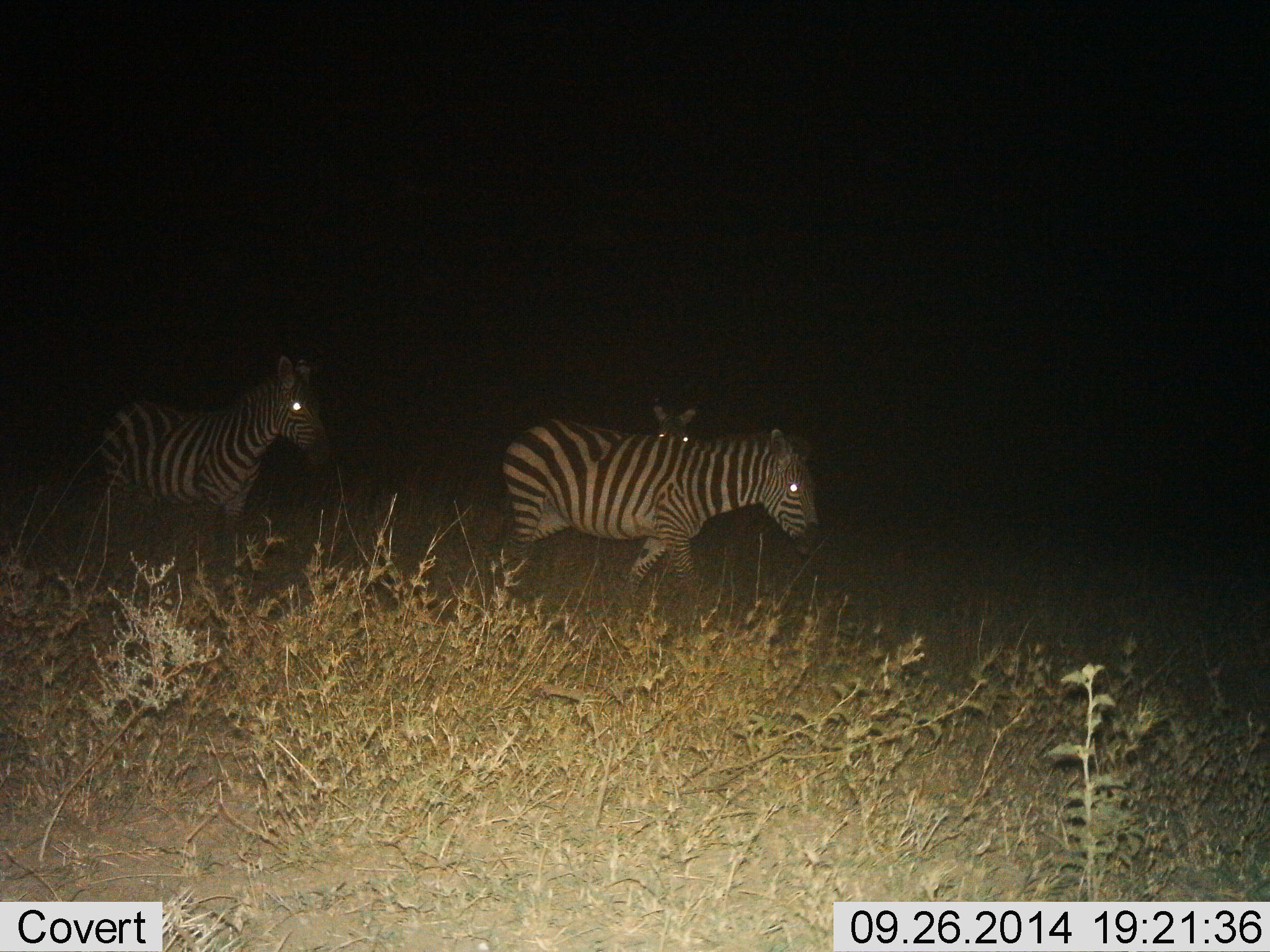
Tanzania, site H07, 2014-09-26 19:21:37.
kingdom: Animalia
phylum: Chordata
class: Mammalia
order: Perissodactyla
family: Equidae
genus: Equus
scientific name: Equus quagga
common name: plains zebra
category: zebra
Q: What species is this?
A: Zebra (plains zebra) (Equus quagga).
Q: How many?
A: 3.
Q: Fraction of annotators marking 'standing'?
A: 40%.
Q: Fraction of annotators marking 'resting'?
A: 0%.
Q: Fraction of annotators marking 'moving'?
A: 70%.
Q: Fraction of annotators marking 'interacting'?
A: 10%.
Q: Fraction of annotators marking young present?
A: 0%.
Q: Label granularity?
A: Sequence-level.